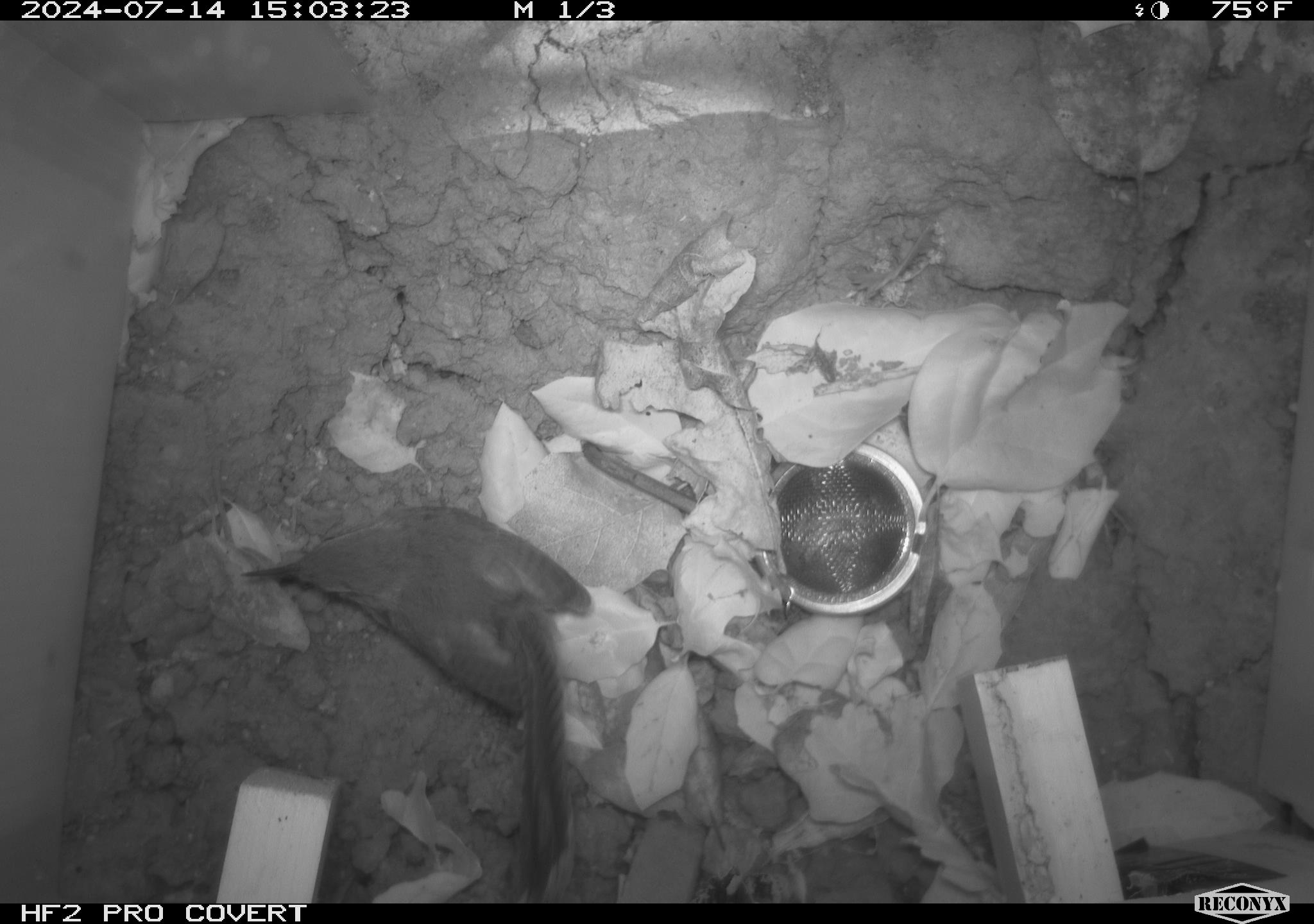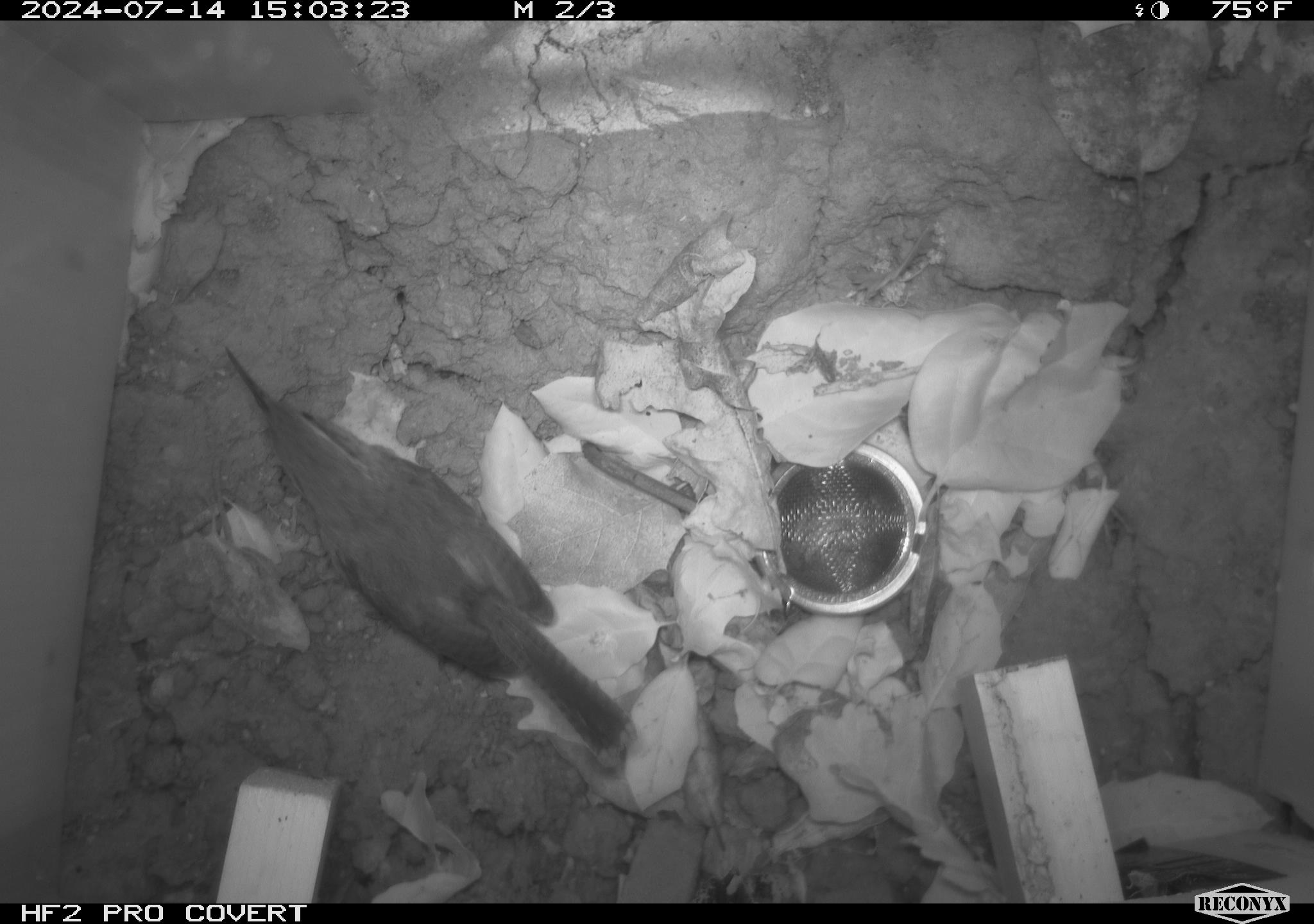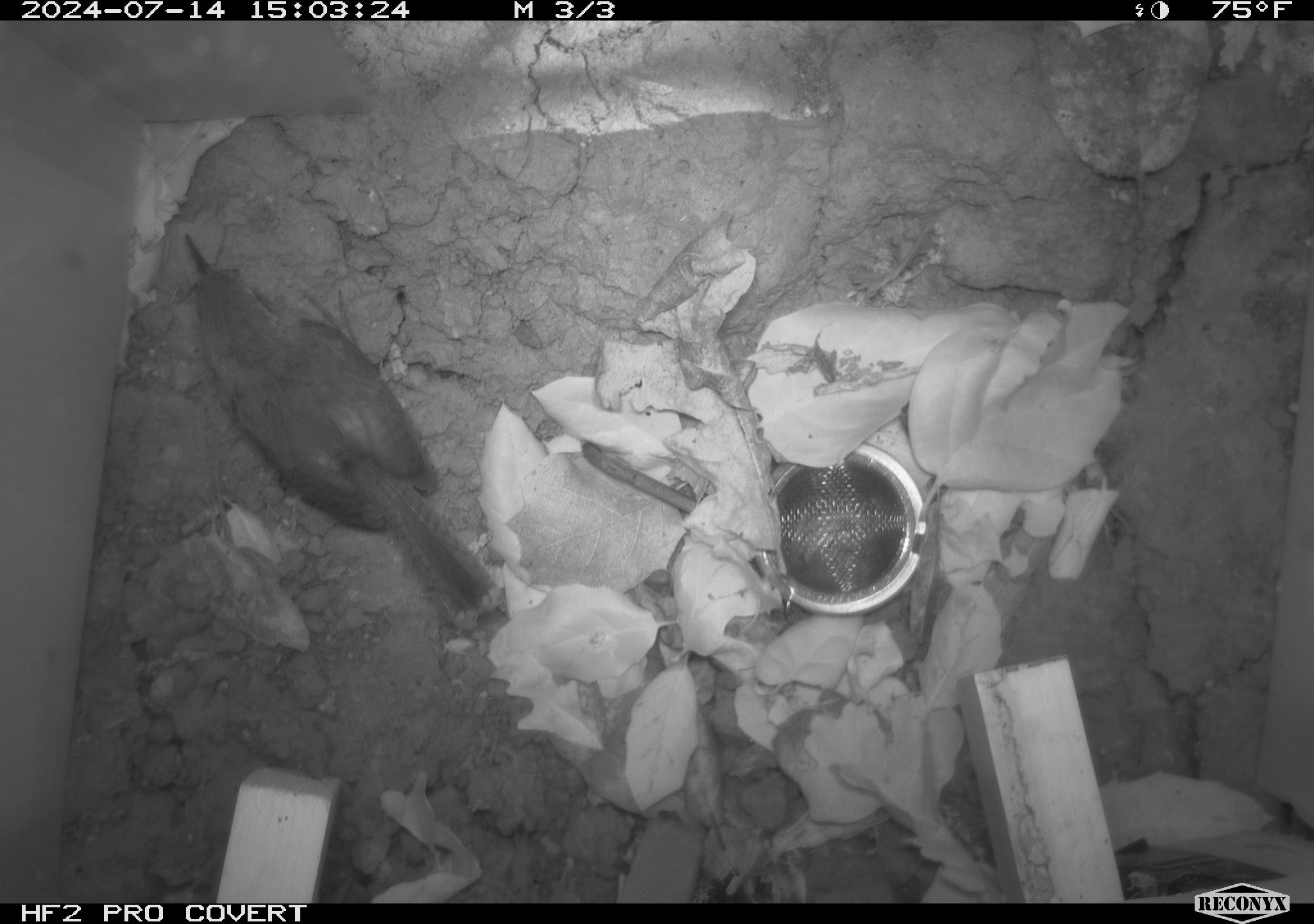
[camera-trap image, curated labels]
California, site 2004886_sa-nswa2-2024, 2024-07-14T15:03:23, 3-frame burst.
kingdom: Animalia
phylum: Chordata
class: Aves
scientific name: Aves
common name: bird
Bird (Aves).